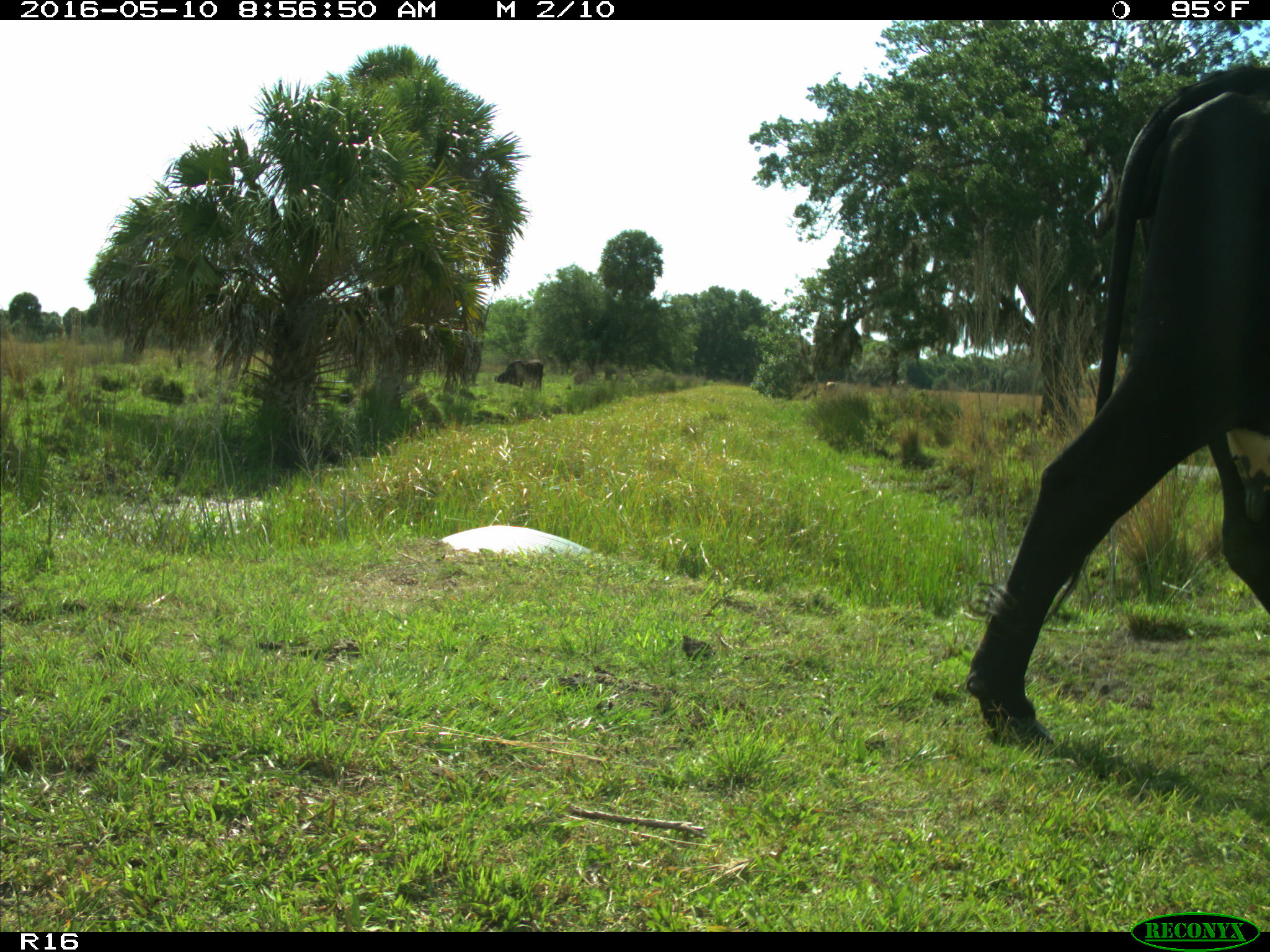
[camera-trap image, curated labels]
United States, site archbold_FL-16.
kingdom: Animalia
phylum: Chordata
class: Mammalia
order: Artiodactyla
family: Bovidae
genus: Bos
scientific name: Bos taurus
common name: domestic cow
Bos taurus (domestic cow).